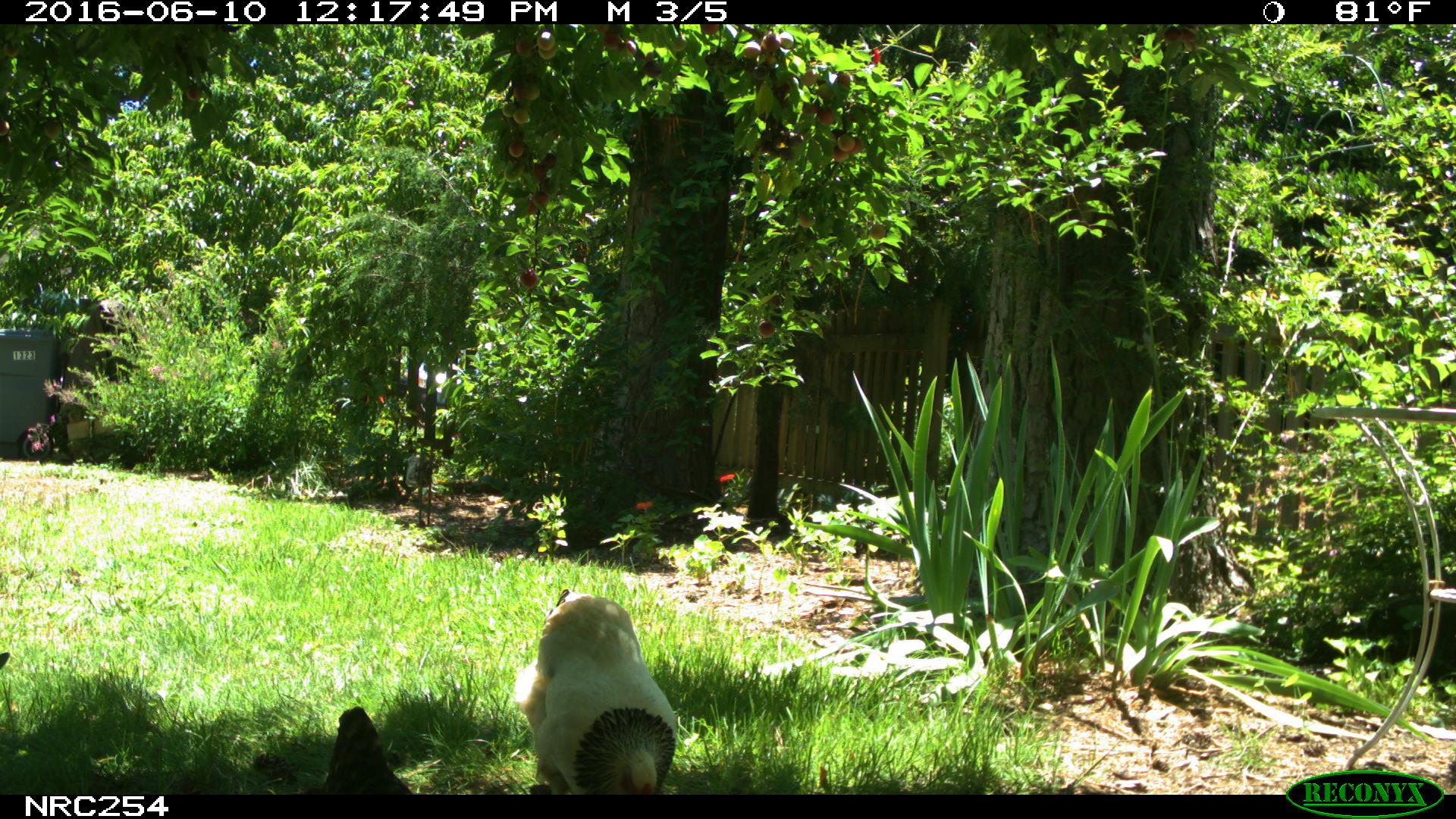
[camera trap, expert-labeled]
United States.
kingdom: Animalia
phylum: Chordata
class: Aves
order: Galliformes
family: Phasianidae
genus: Gallus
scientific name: Gallus gallus domesticus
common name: domestic chicken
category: Chicken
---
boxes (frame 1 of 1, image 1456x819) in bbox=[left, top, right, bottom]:
Chicken: bbox=[504, 579, 685, 792]; bbox=[308, 692, 412, 795]